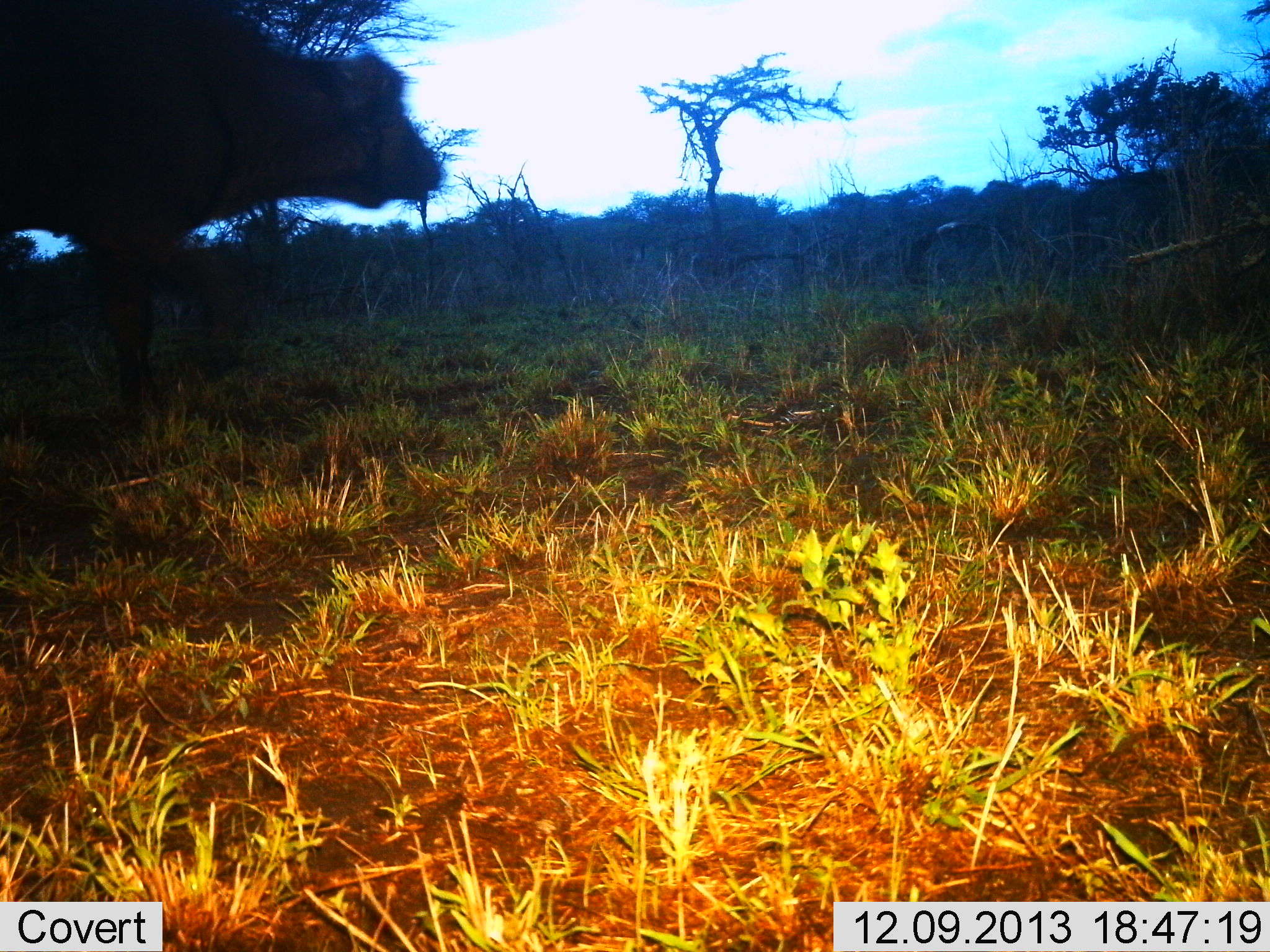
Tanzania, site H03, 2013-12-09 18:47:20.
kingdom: Animalia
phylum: Chordata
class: Mammalia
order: Artiodactyla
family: Bovidae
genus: Syncerus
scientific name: Syncerus caffer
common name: cape buffalo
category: buffalo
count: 1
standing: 56%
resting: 0%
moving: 44%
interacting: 0%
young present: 0%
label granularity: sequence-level